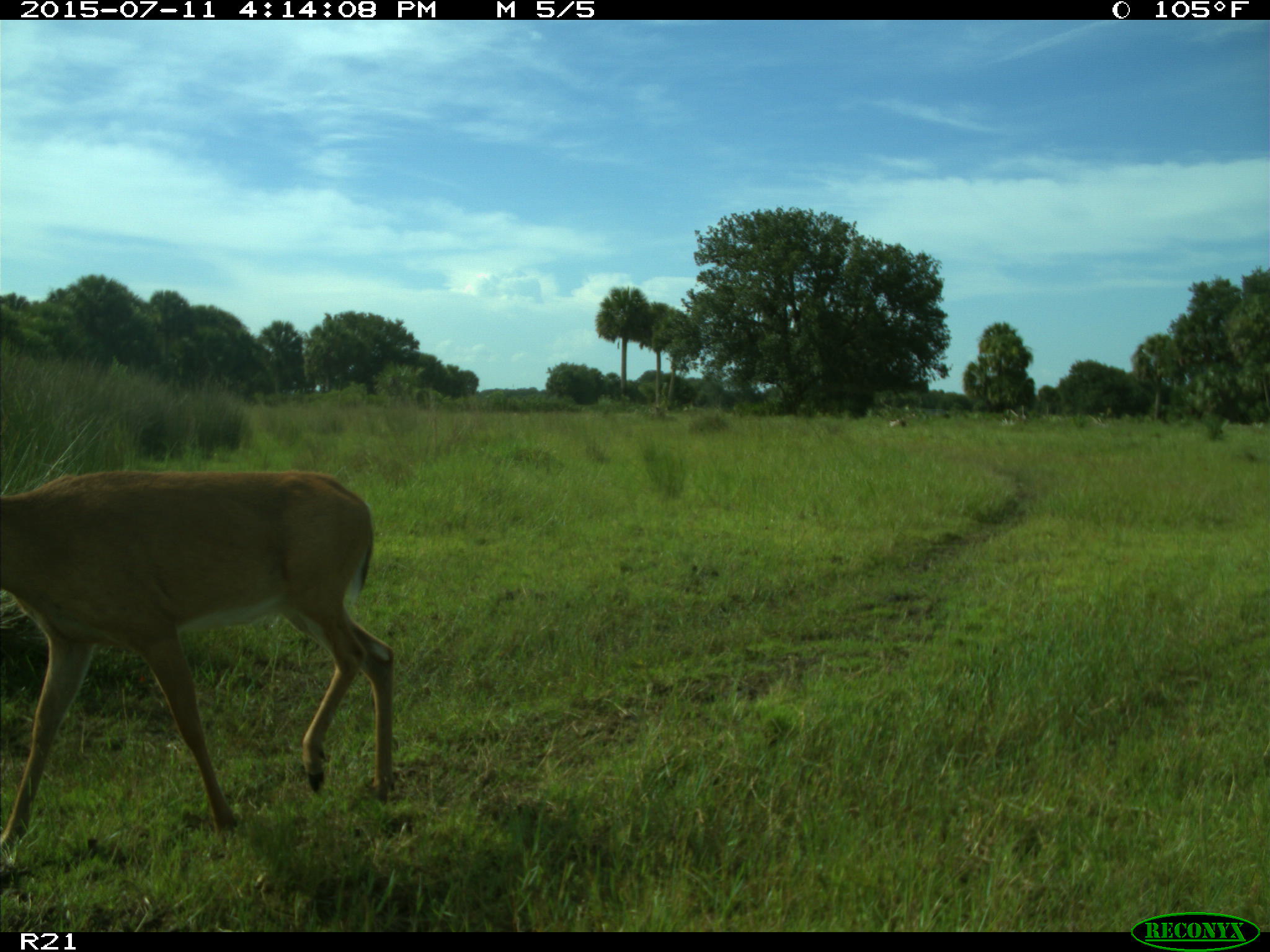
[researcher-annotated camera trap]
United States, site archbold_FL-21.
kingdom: Animalia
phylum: Chordata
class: Mammalia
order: Artiodactyla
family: Cervidae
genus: Odocoileus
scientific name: Odocoileus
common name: deer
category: unidentified deer